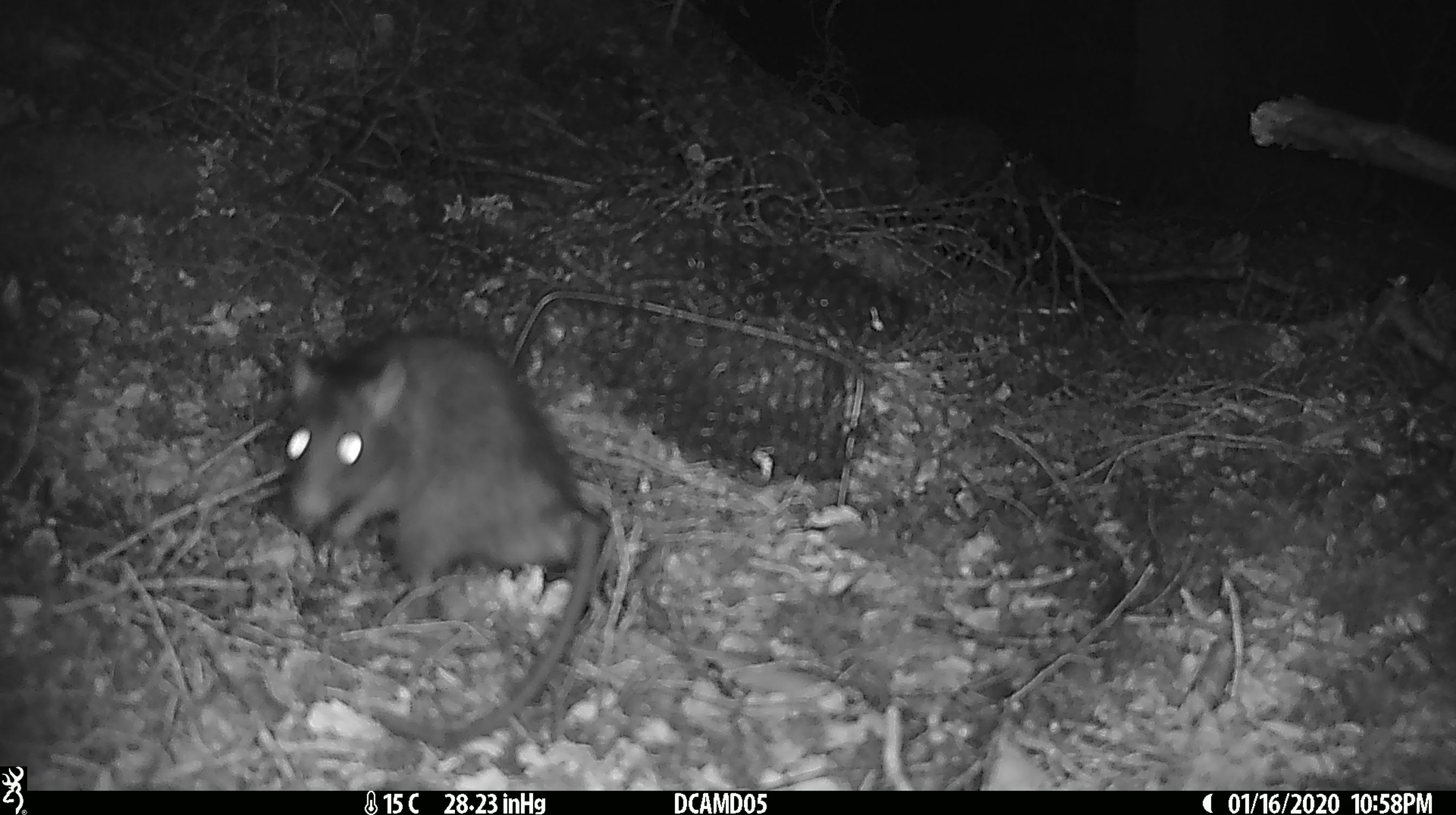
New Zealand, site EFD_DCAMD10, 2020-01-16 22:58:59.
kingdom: Animalia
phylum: Chordata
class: Mammalia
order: Rodentia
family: Muridae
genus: Rattus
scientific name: Rattus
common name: rat